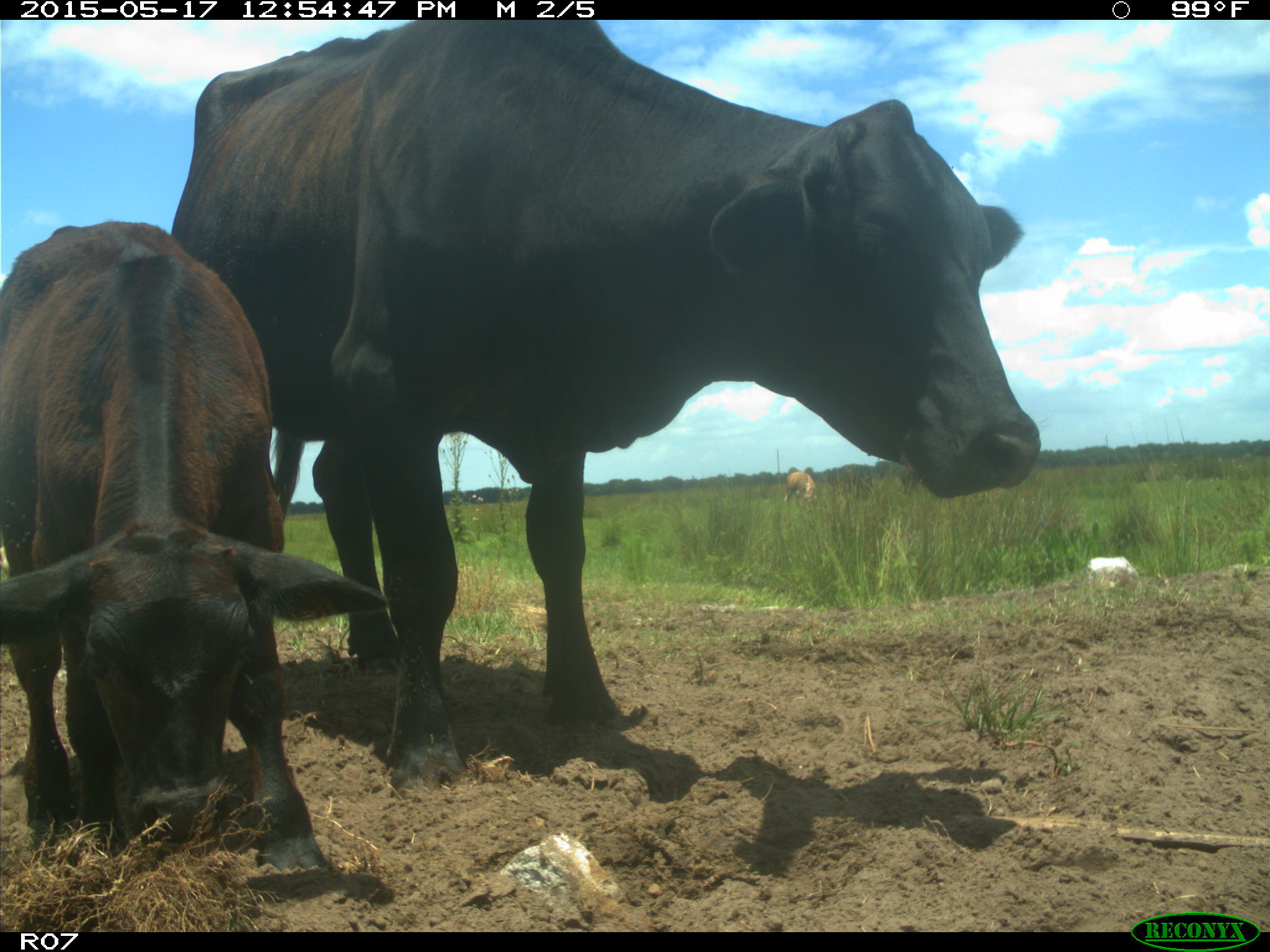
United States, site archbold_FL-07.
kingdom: Animalia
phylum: Chordata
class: Mammalia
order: Artiodactyla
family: Bovidae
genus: Bos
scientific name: Bos taurus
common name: domestic cow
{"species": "Bos taurus (domestic cow)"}